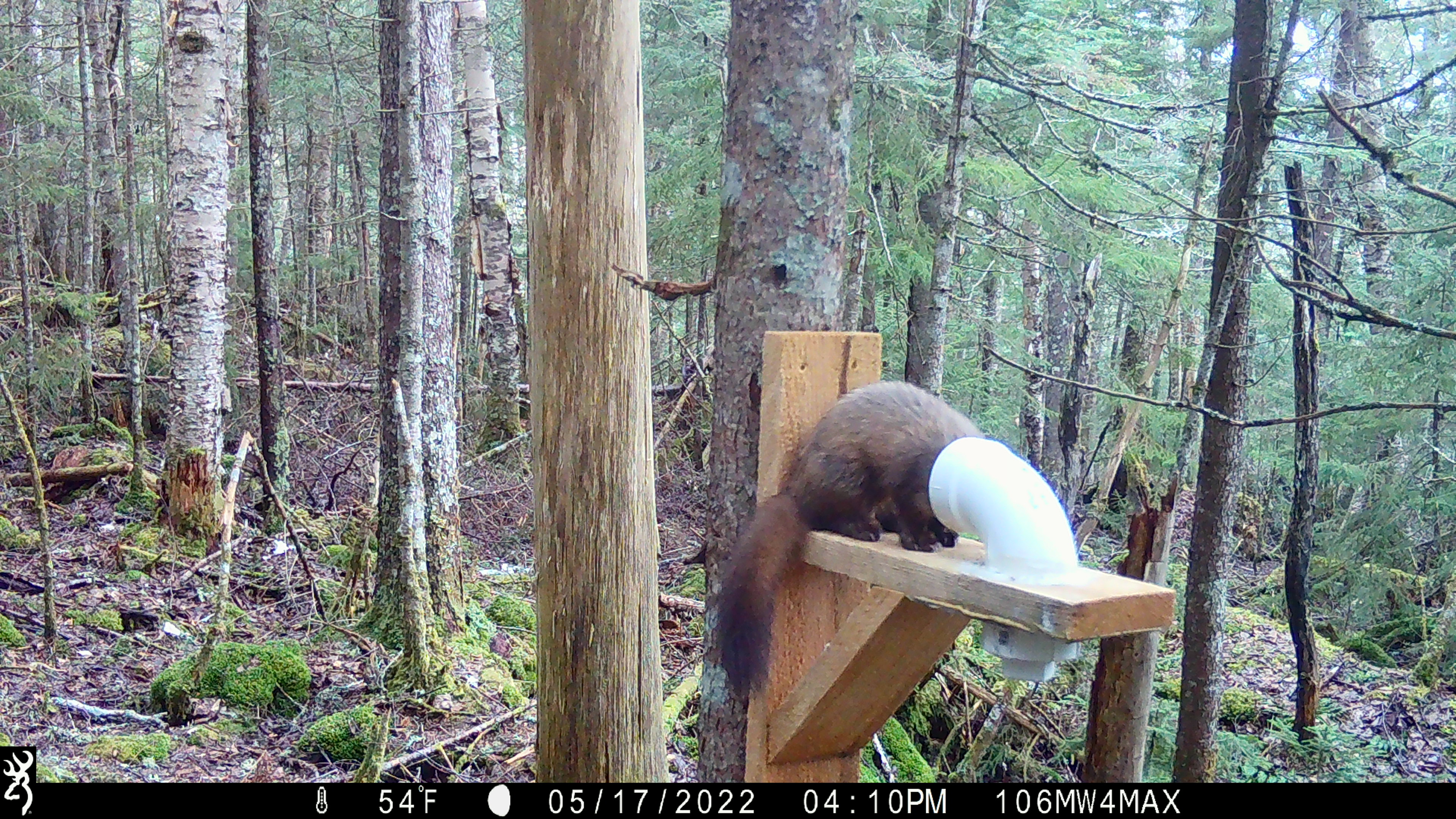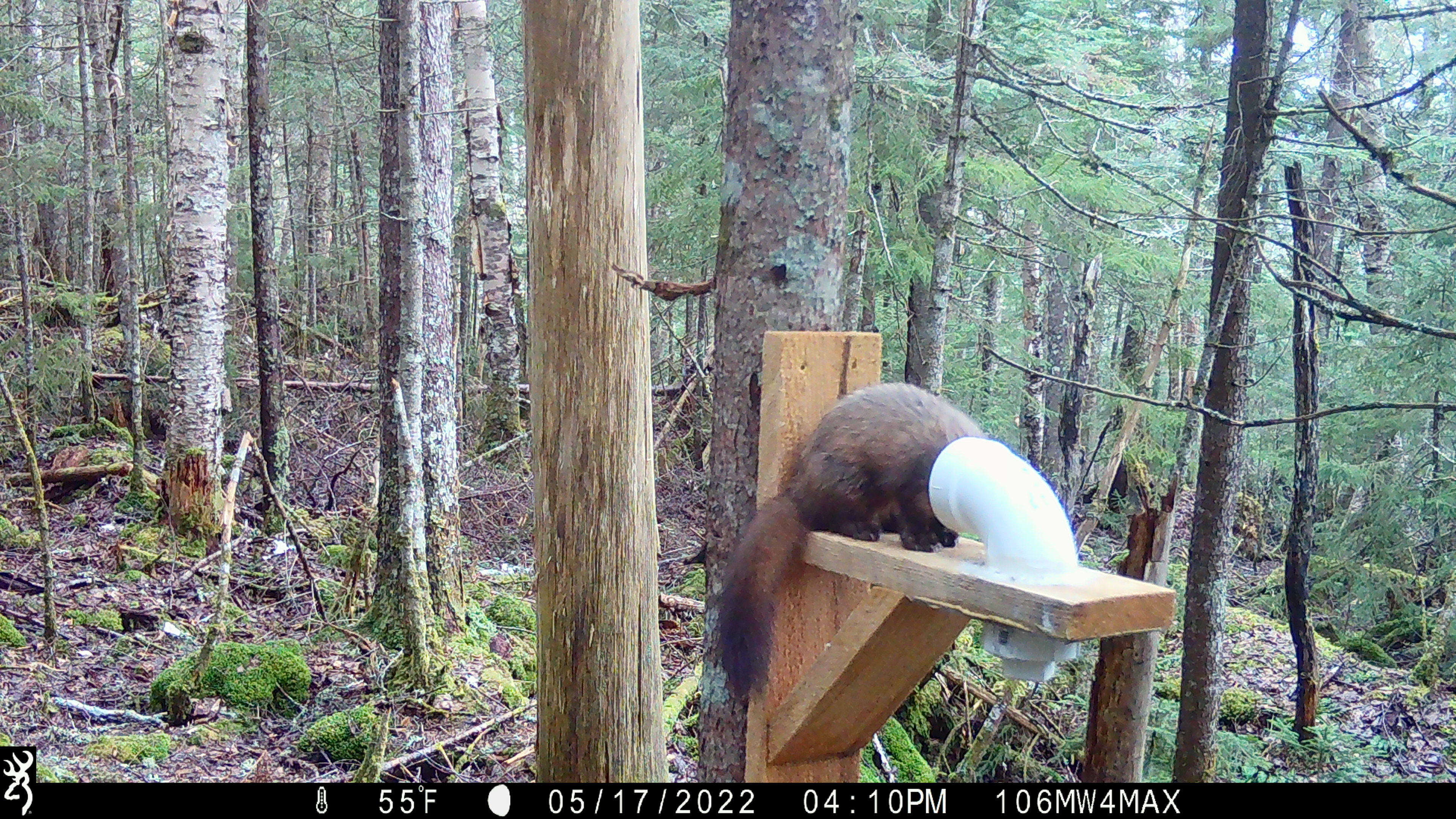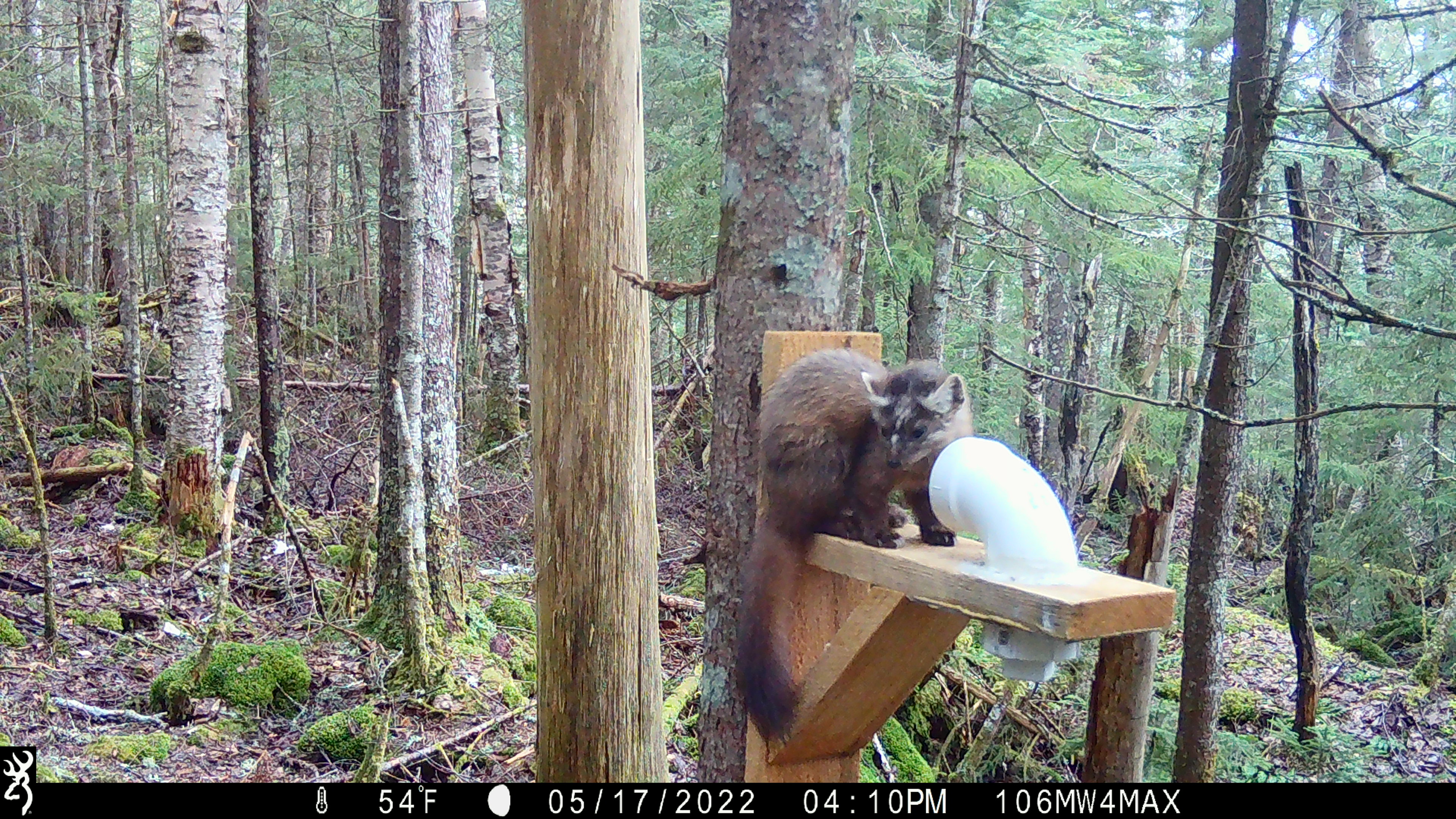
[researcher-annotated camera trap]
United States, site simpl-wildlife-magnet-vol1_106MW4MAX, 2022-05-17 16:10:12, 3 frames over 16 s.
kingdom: Animalia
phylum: Chordata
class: Mammalia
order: Carnivora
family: Mustelidae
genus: Martes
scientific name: Martes americana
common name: american marten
American marten (Martes americana).